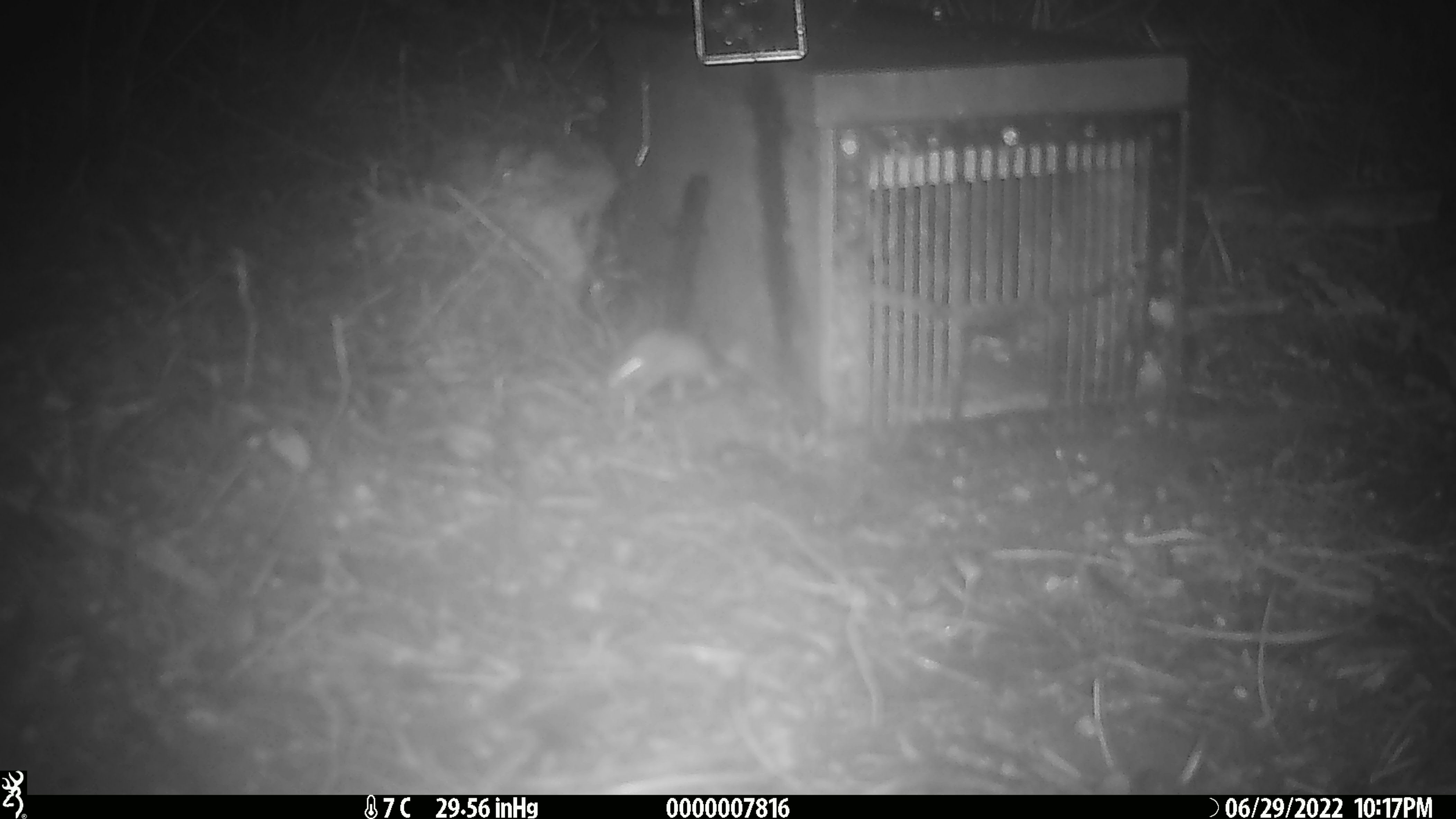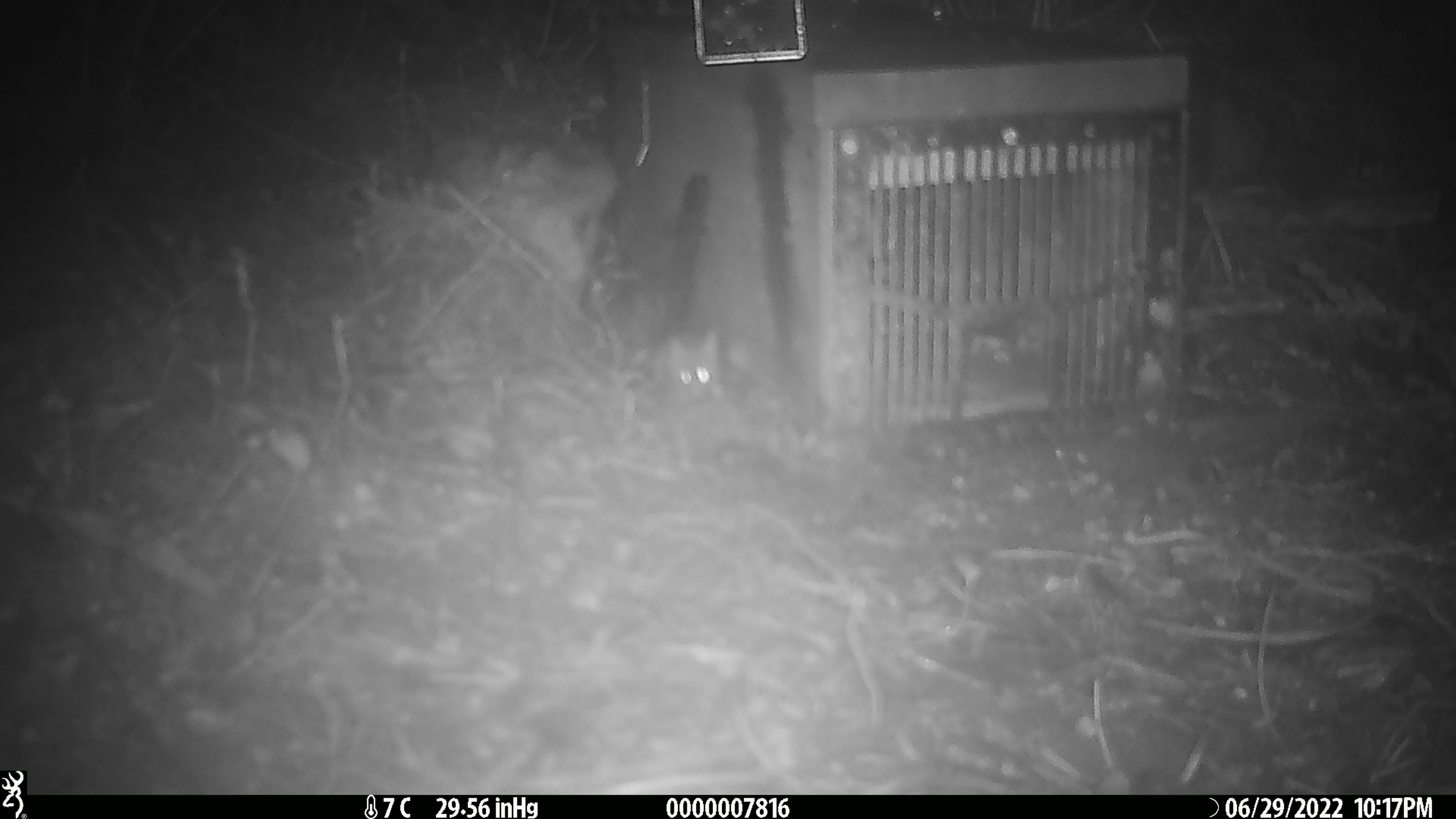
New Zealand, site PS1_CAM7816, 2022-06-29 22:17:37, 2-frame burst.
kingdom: Animalia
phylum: Chordata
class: Mammalia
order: Rodentia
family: Muridae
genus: Mus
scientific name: Mus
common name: mouse